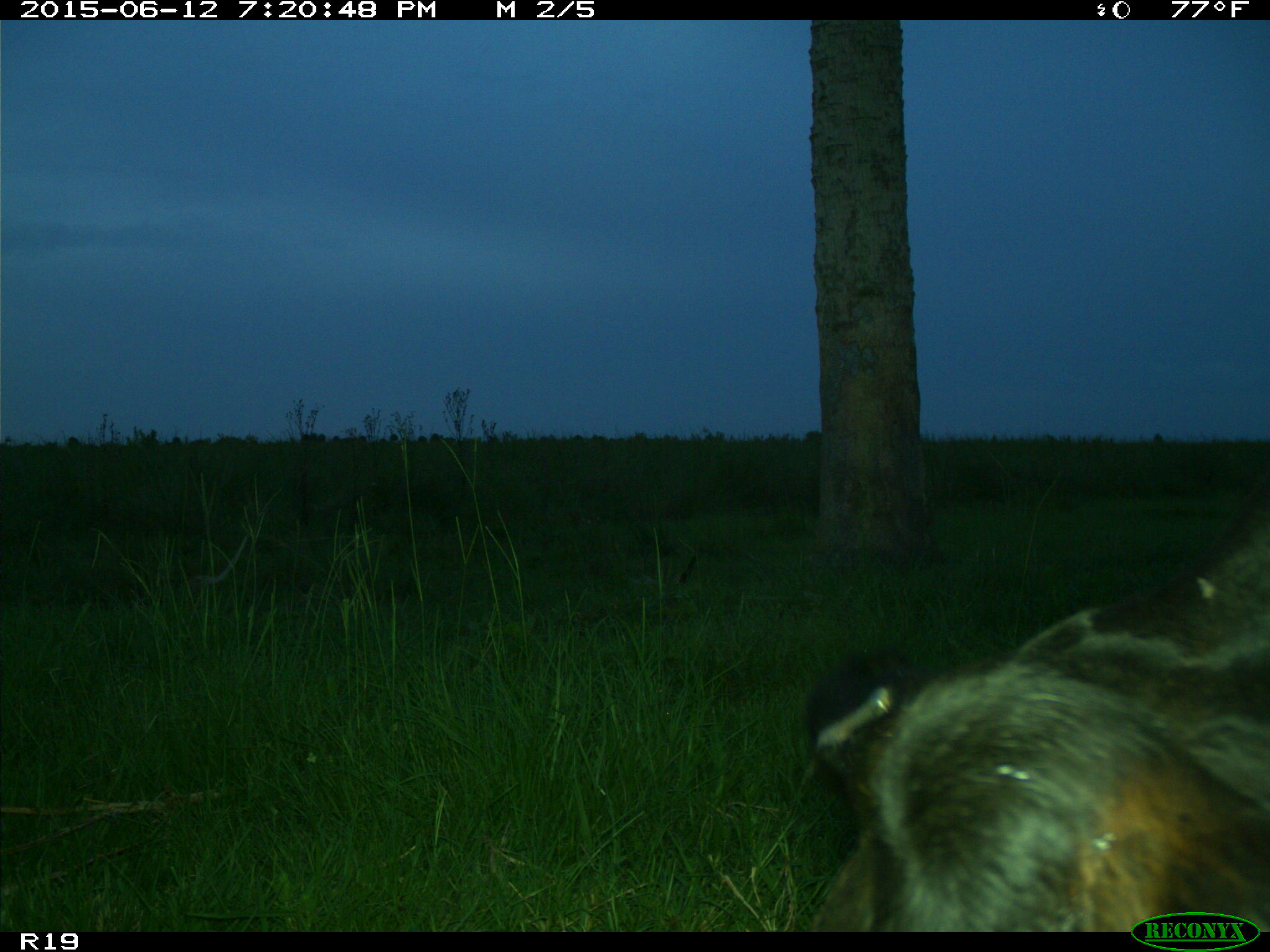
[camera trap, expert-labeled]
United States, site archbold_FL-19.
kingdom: Animalia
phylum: Chordata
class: Mammalia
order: Artiodactyla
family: Bovidae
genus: Bos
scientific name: Bos taurus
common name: domestic cow